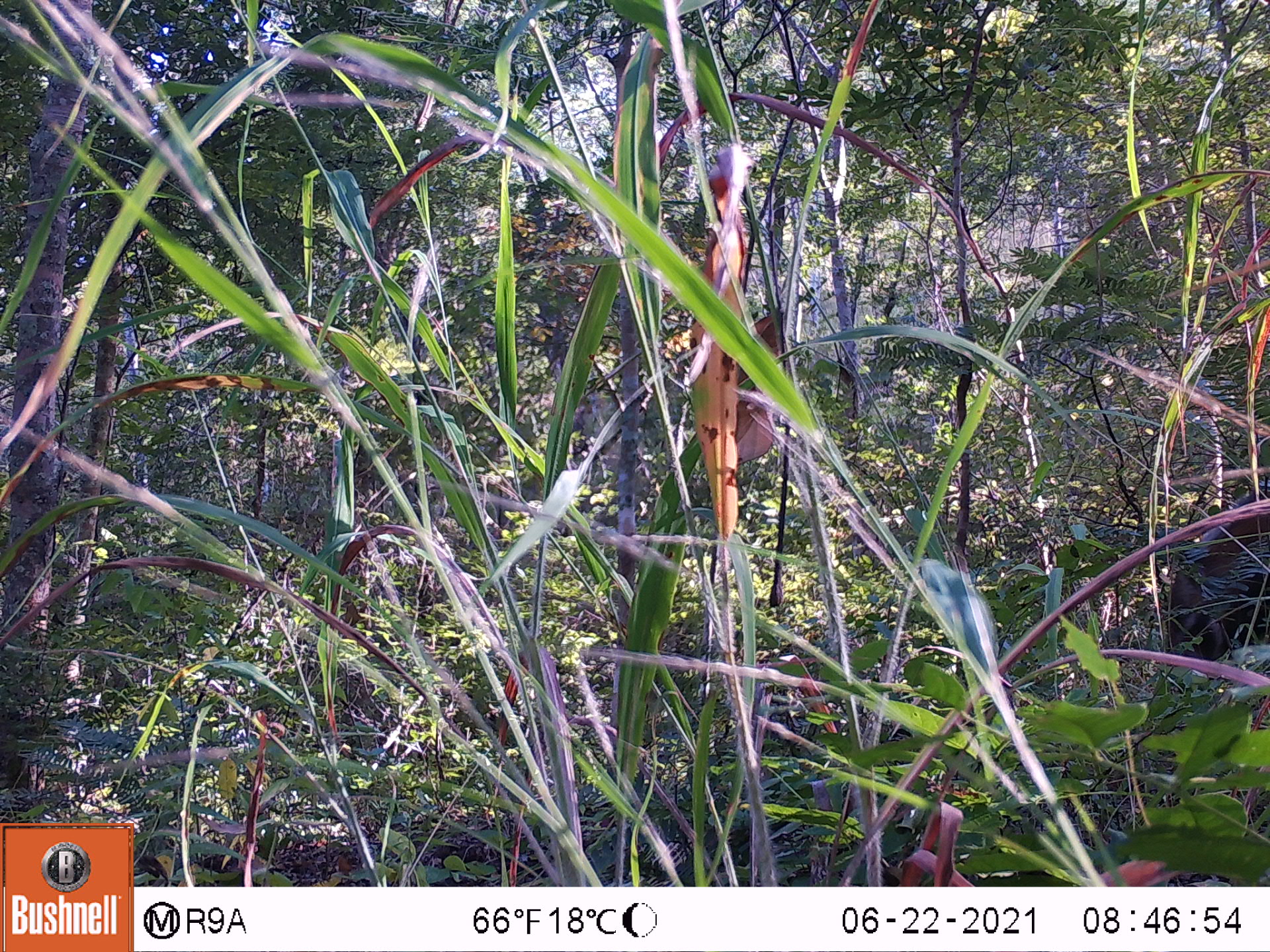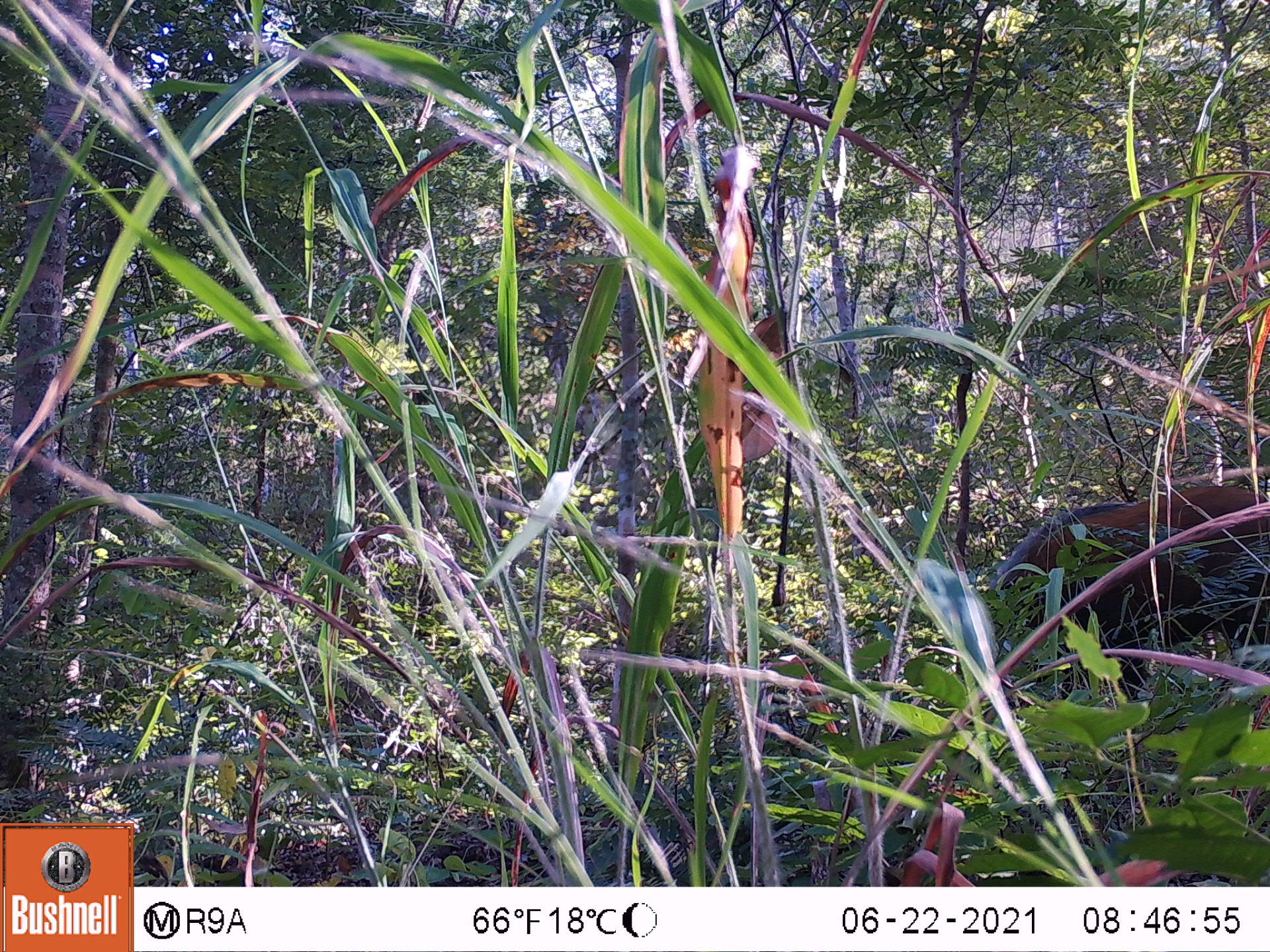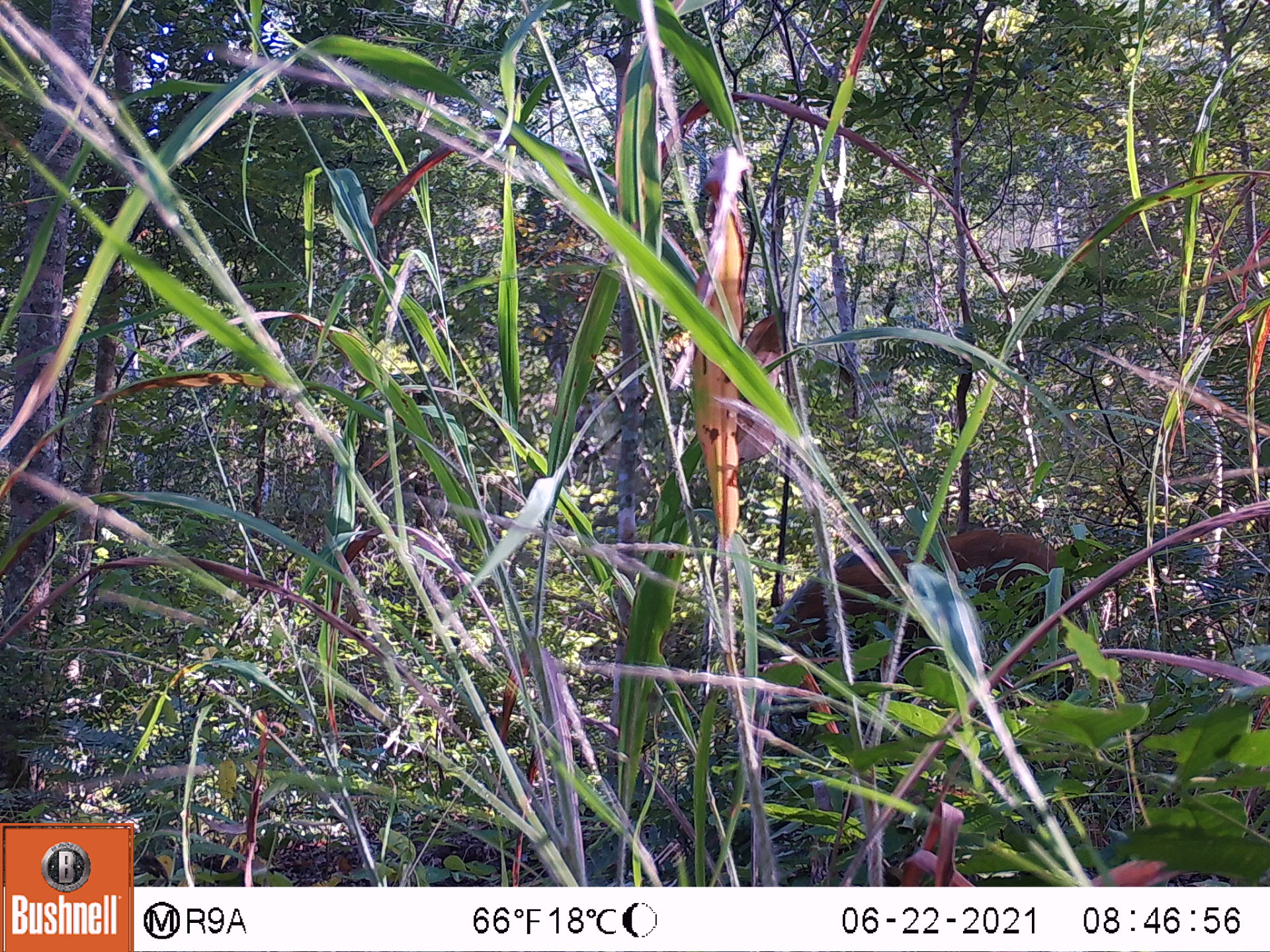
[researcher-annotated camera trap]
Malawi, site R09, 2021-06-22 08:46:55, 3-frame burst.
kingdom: Animalia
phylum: Chordata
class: Mammalia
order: Artiodactyla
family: Suidae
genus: Potamochoerus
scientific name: Potamochoerus larvatus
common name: bushpig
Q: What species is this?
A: Bushpig (Potamochoerus larvatus).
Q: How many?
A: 1.